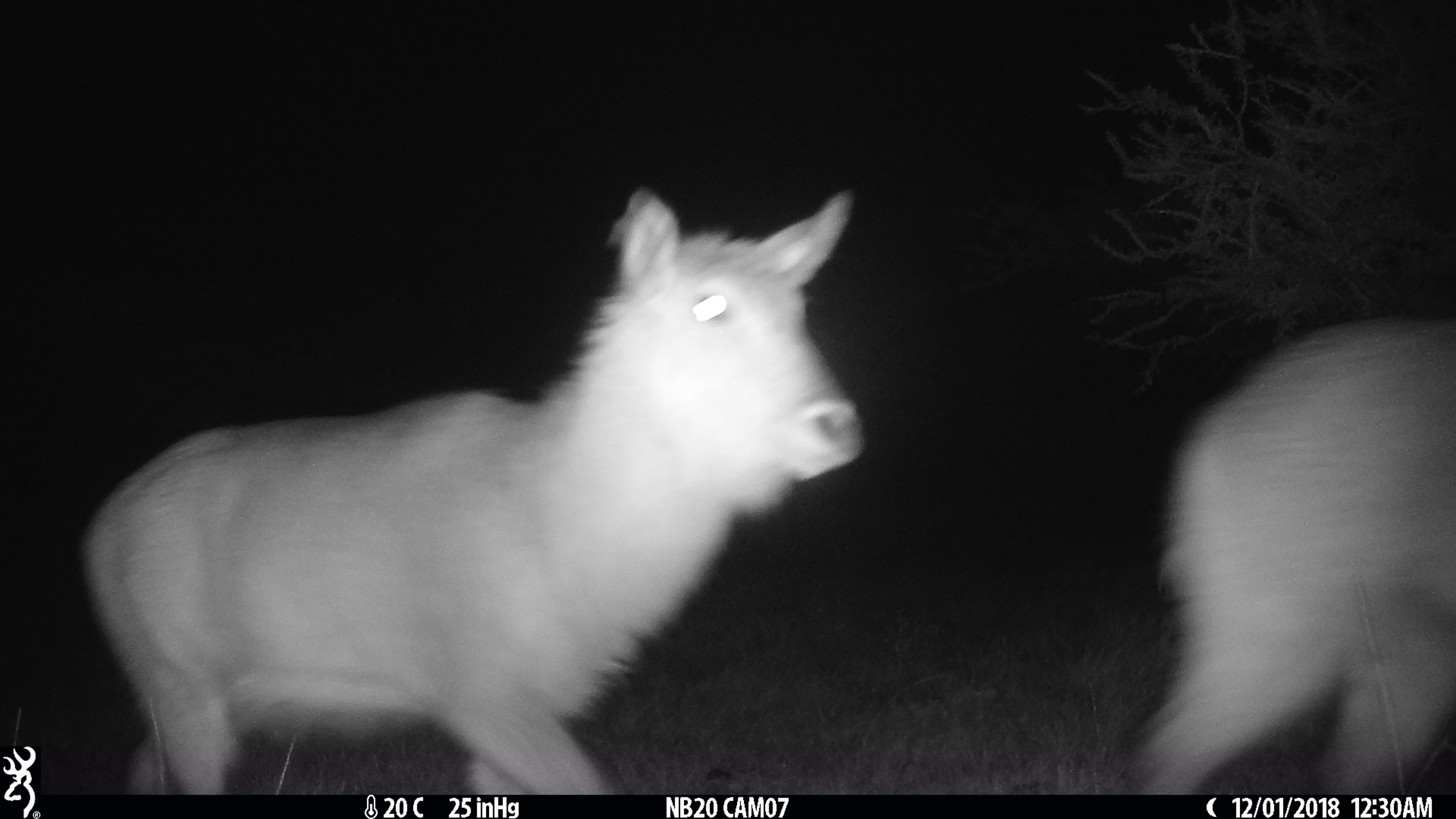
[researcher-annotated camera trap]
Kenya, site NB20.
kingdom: Animalia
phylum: Chordata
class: Mammalia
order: Artiodactyla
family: Bovidae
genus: Kobus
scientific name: Kobus ellipsiprymnus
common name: waterbuck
Waterbuck (Kobus ellipsiprymnus).